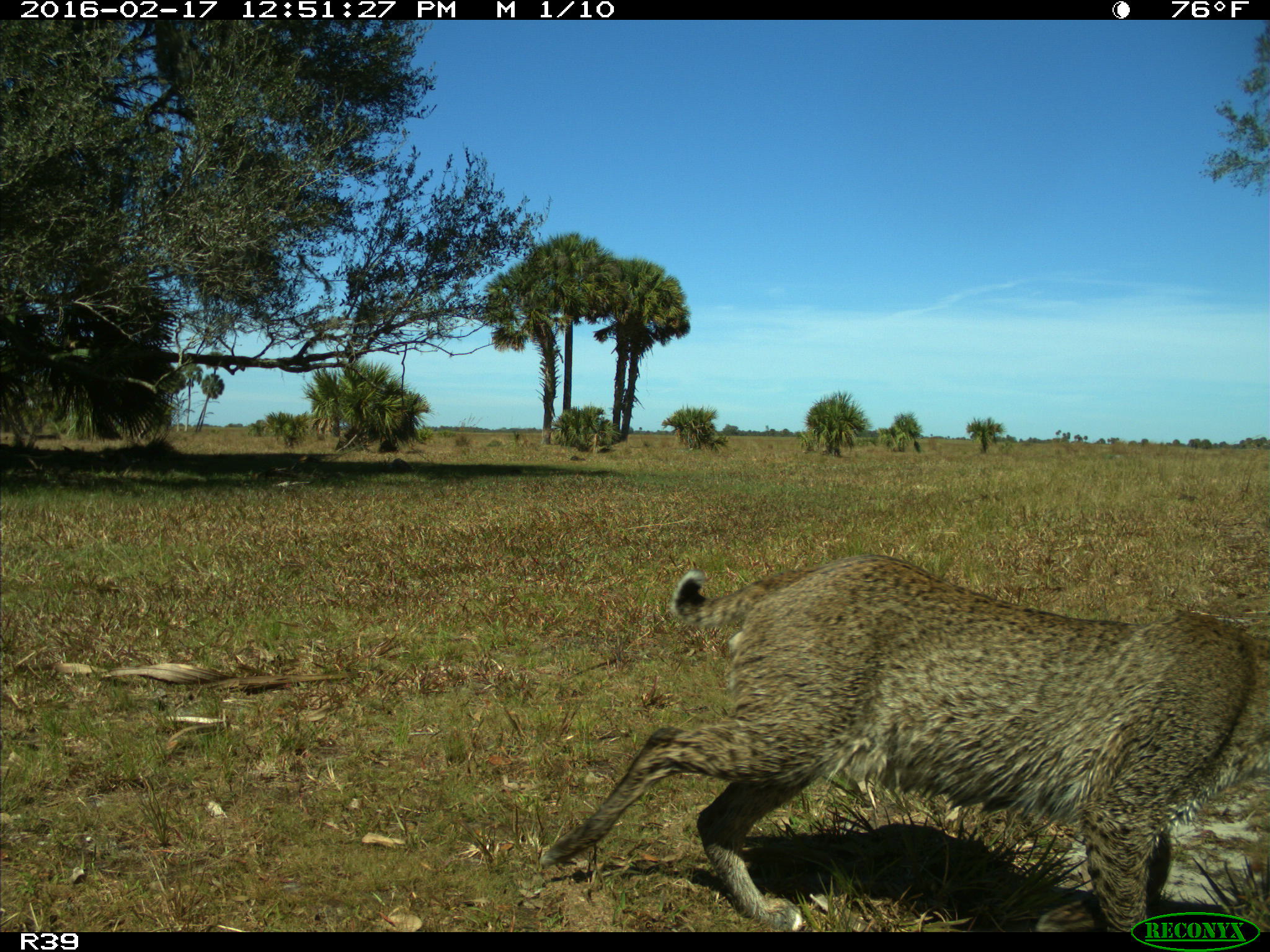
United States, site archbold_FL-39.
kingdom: Animalia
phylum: Chordata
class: Mammalia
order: Carnivora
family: Felidae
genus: Lynx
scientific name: Lynx rufus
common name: bobcat